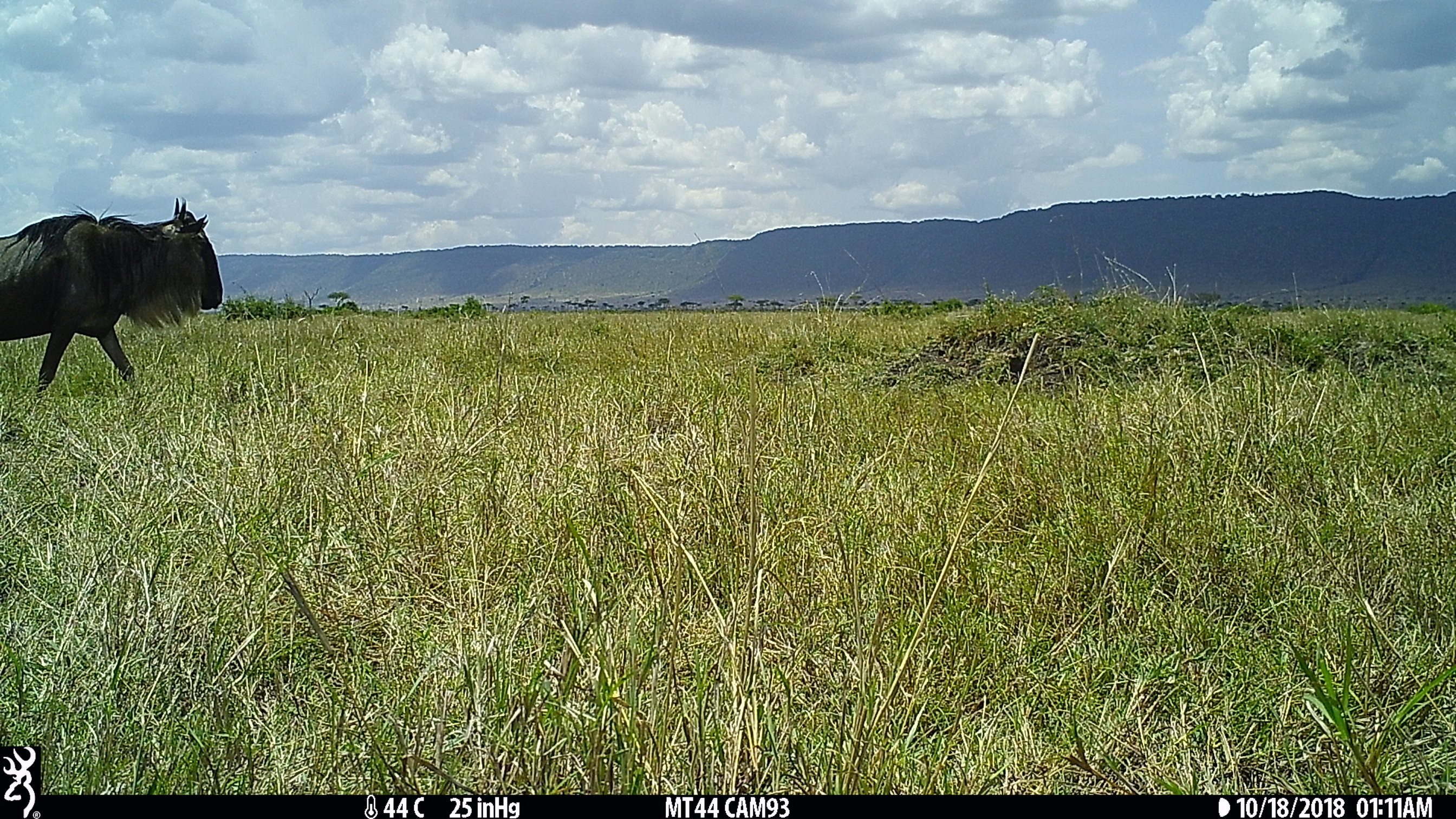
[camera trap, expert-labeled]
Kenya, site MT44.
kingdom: Animalia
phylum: Chordata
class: Mammalia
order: Artiodactyla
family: Bovidae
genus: Connochaetes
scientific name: Connochaetes taurinus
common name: blue wildebeest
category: wildebeest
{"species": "wildebeest (blue wildebeest) (Connochaetes taurinus)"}